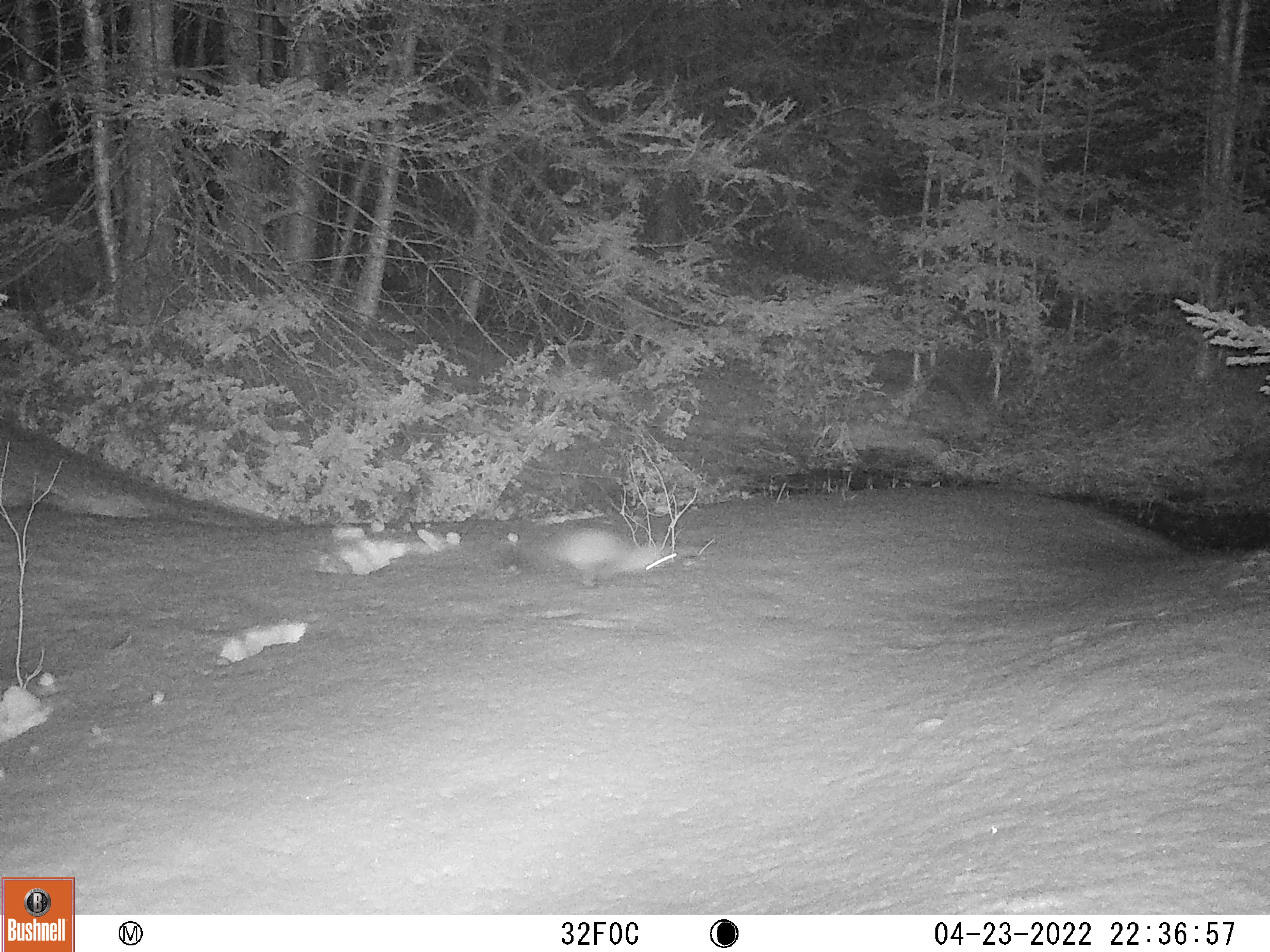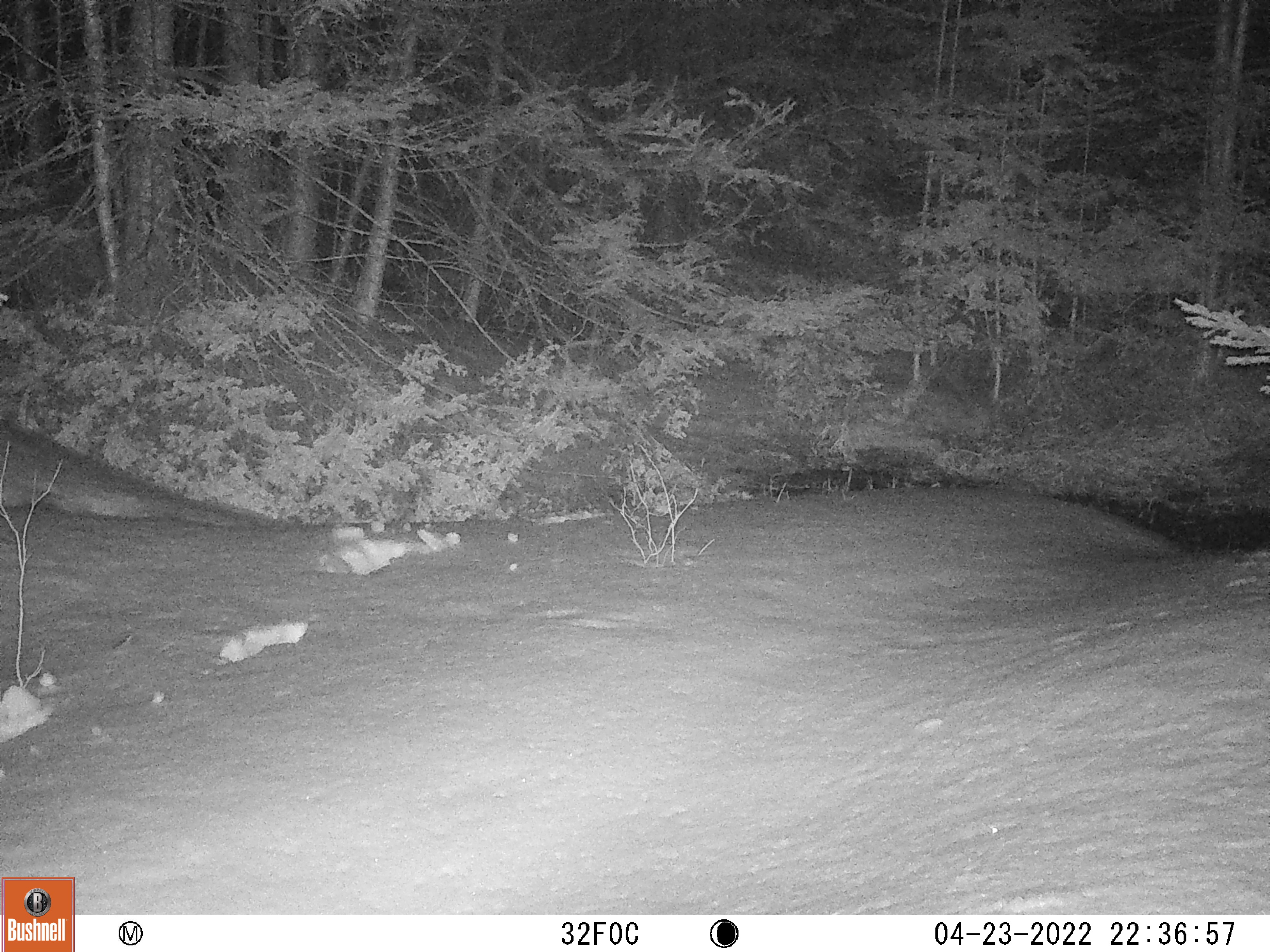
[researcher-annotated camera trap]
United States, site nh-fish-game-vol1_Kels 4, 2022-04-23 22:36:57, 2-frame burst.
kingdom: Animalia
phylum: Chordata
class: Mammalia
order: Lagomorpha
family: Leporidae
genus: Lepus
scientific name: Lepus americanus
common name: snowshoe hare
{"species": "snowshoe hare (Lepus americanus)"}